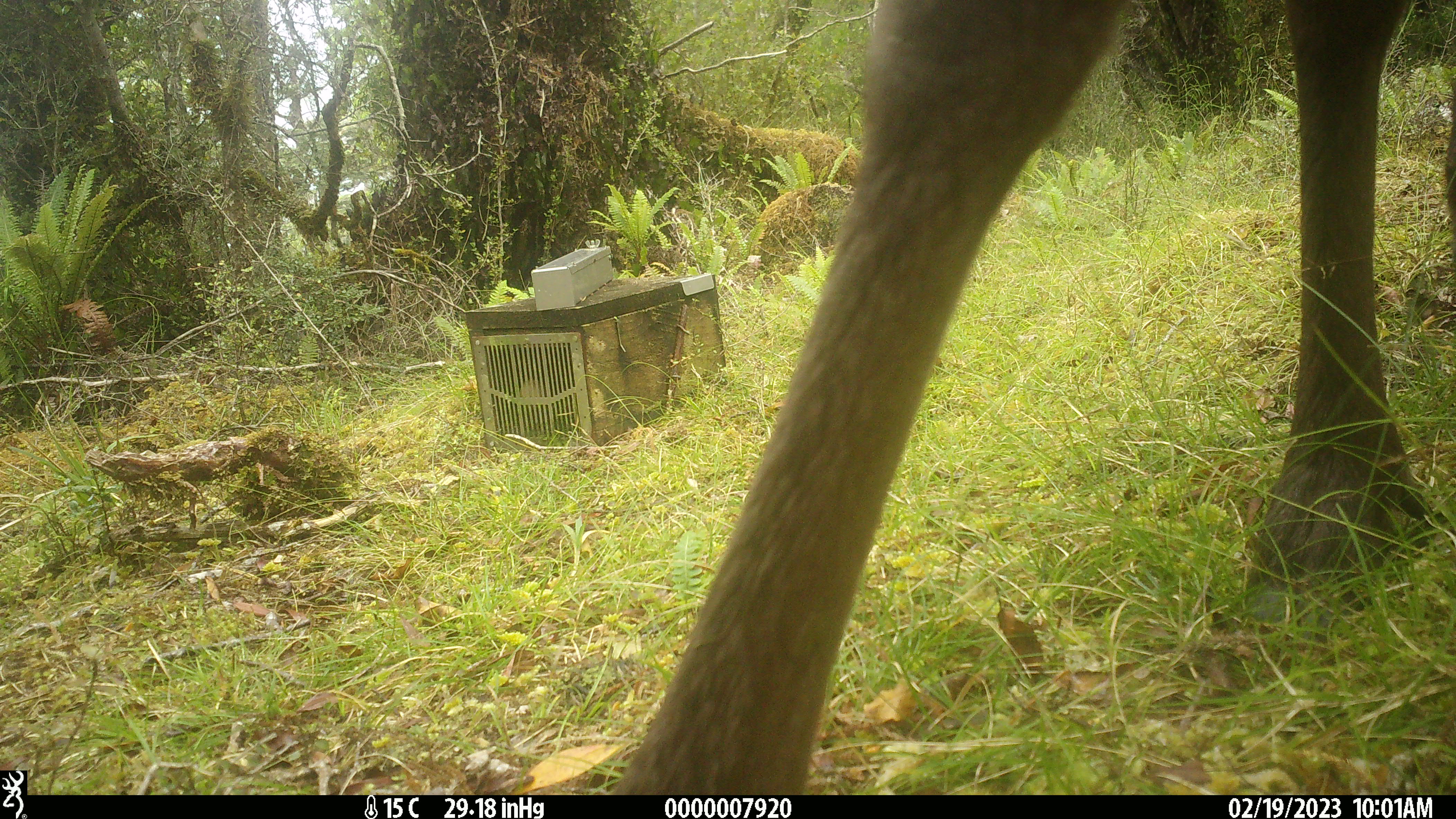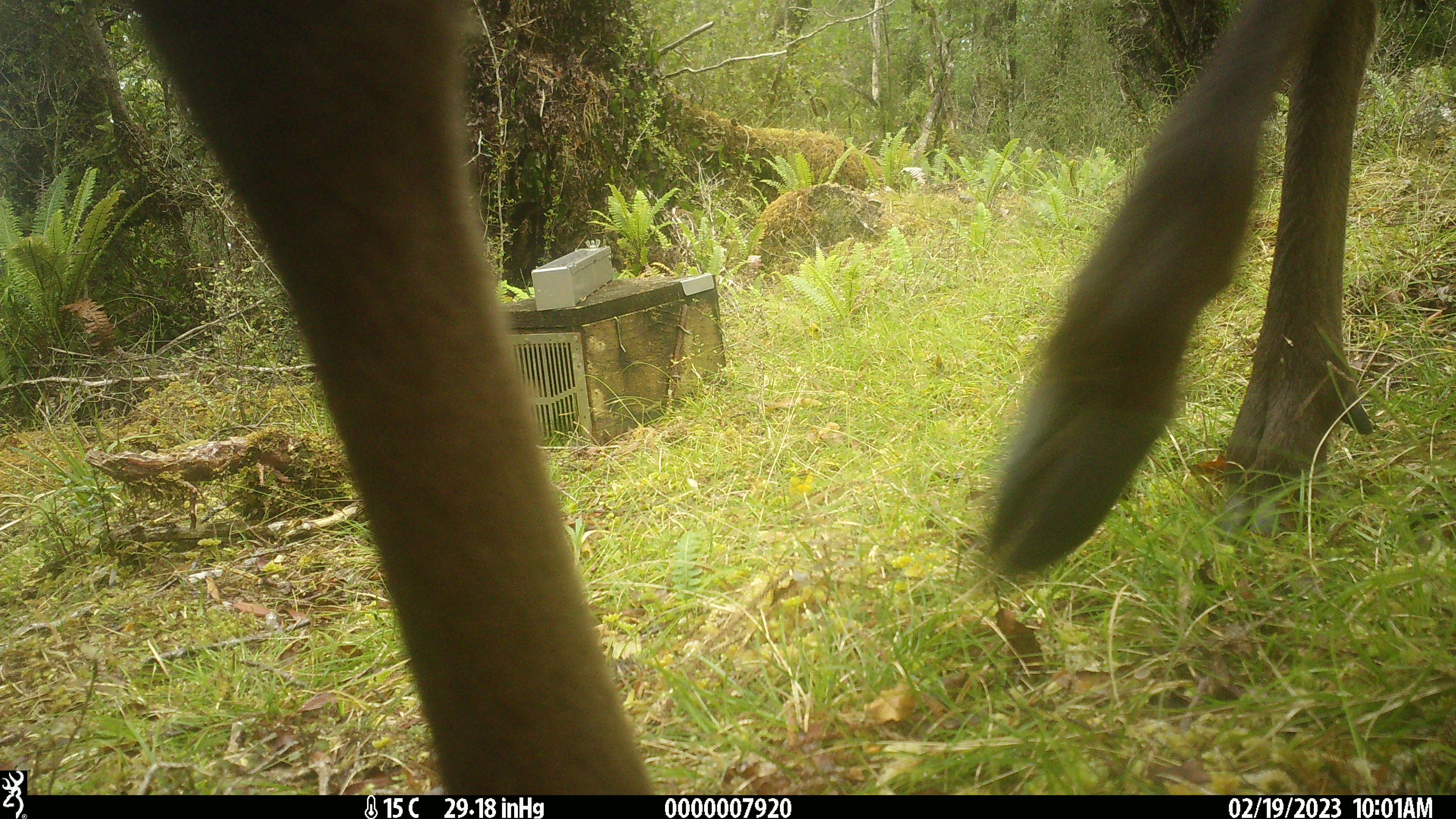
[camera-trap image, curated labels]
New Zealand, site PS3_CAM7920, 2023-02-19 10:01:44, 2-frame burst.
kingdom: Animalia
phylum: Chordata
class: Mammalia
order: Artiodactyla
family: Cervidae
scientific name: Cervidae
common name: deer